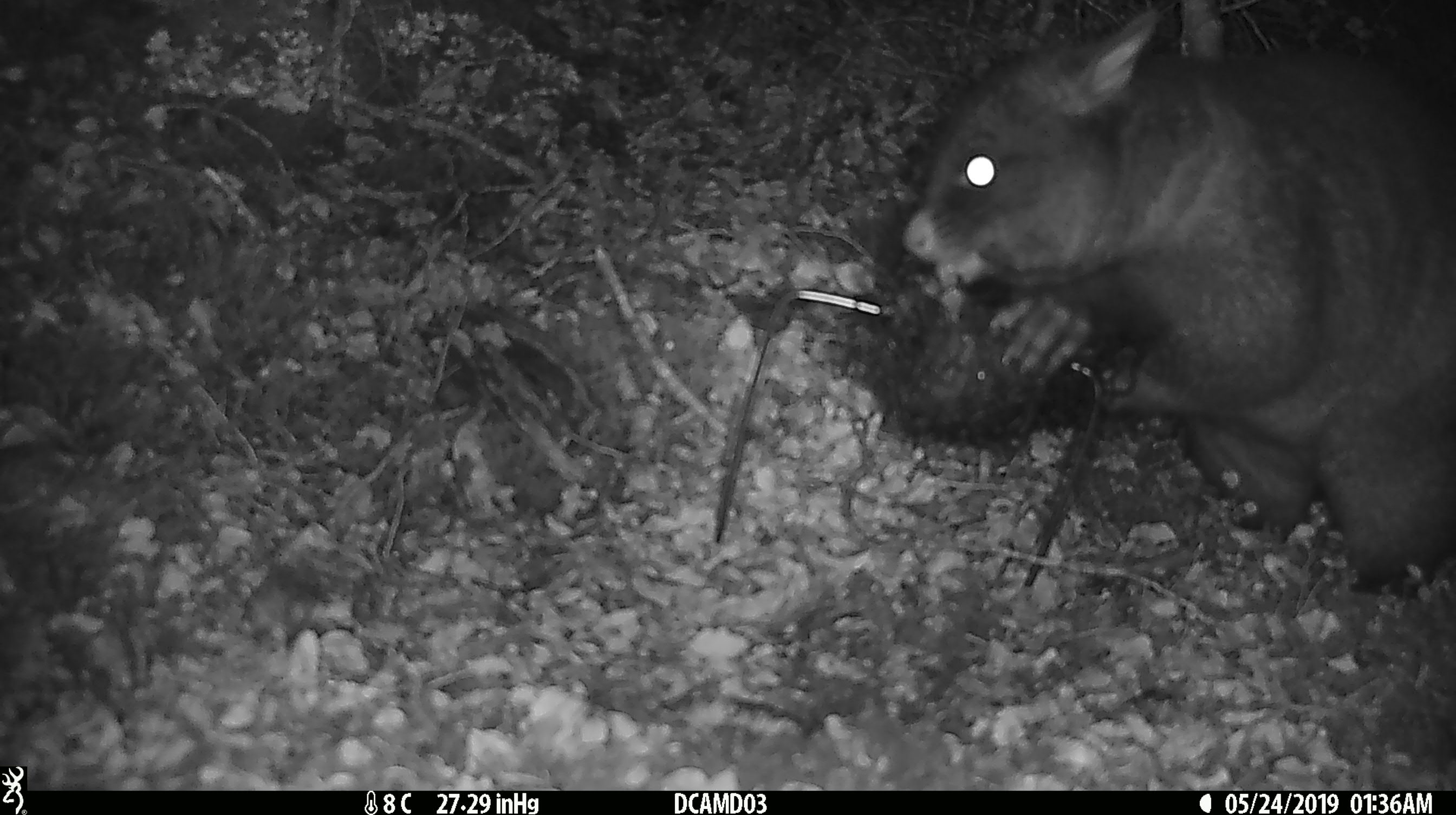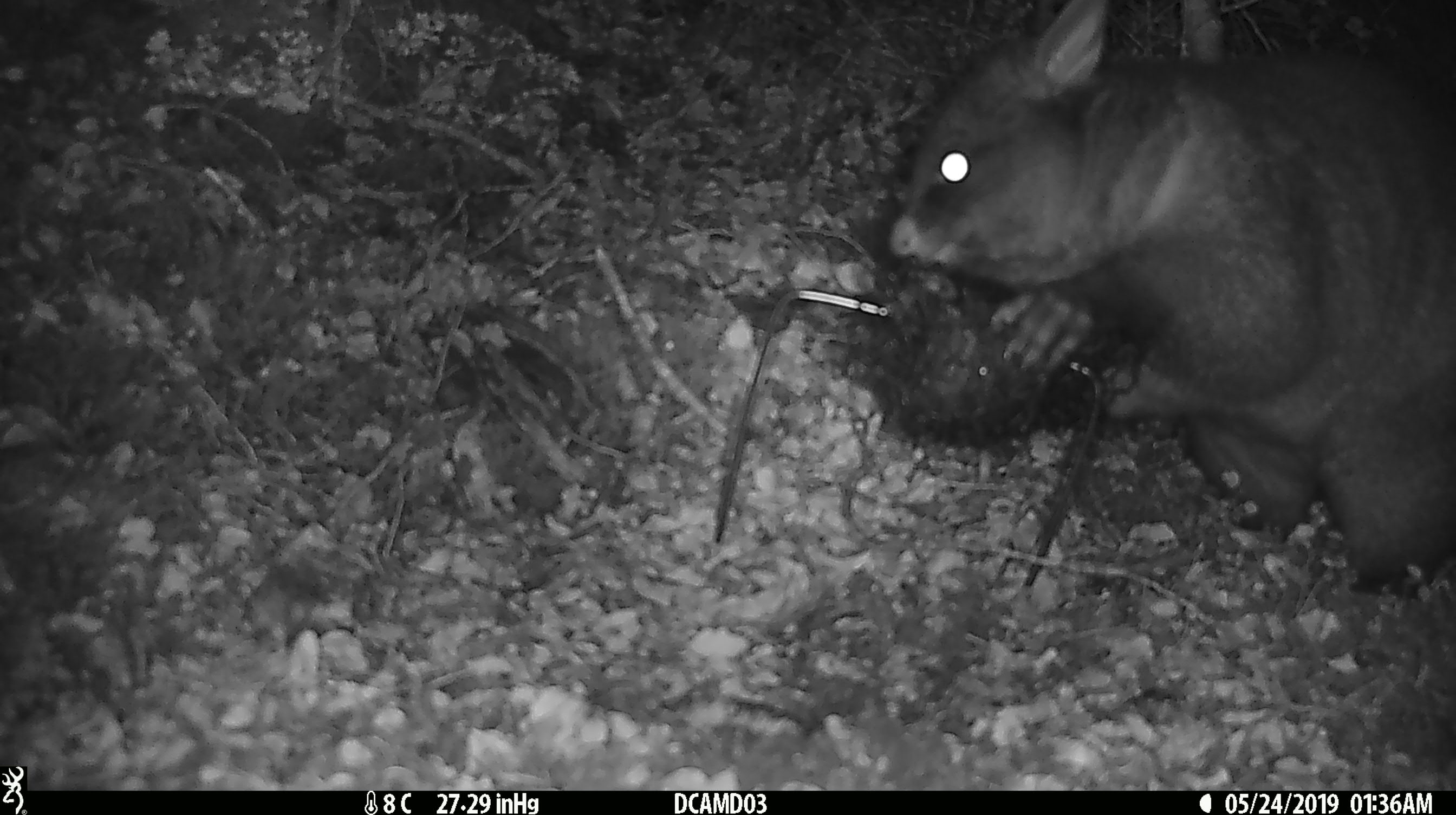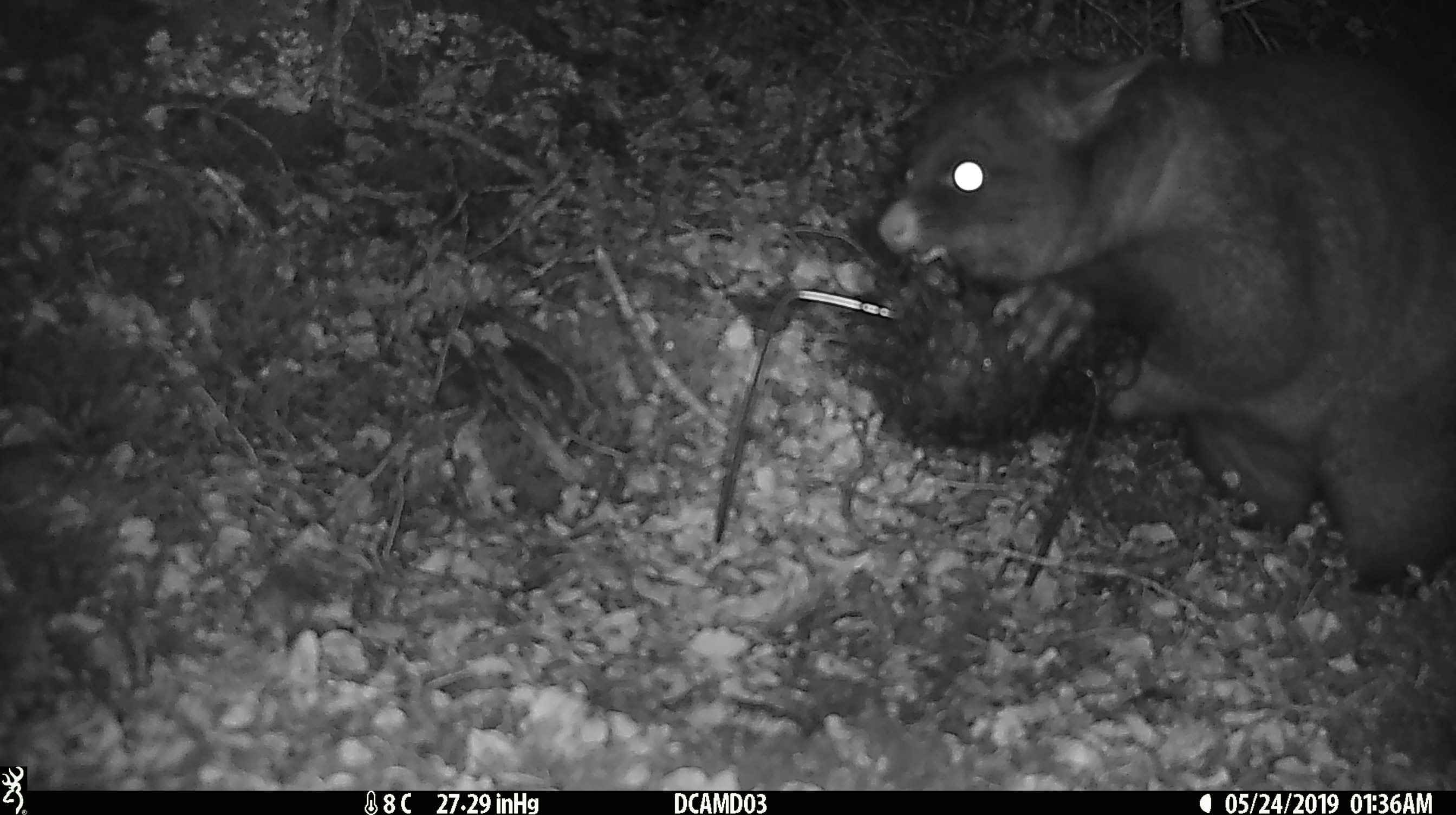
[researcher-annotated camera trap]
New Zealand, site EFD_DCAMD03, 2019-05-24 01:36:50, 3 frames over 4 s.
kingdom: Animalia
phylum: Chordata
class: Mammalia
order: Diprotodontia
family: Phalangeridae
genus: Trichosurus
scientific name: Trichosurus vulpecula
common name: common brushtail possum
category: possum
Possum (common brushtail possum) (Trichosurus vulpecula).